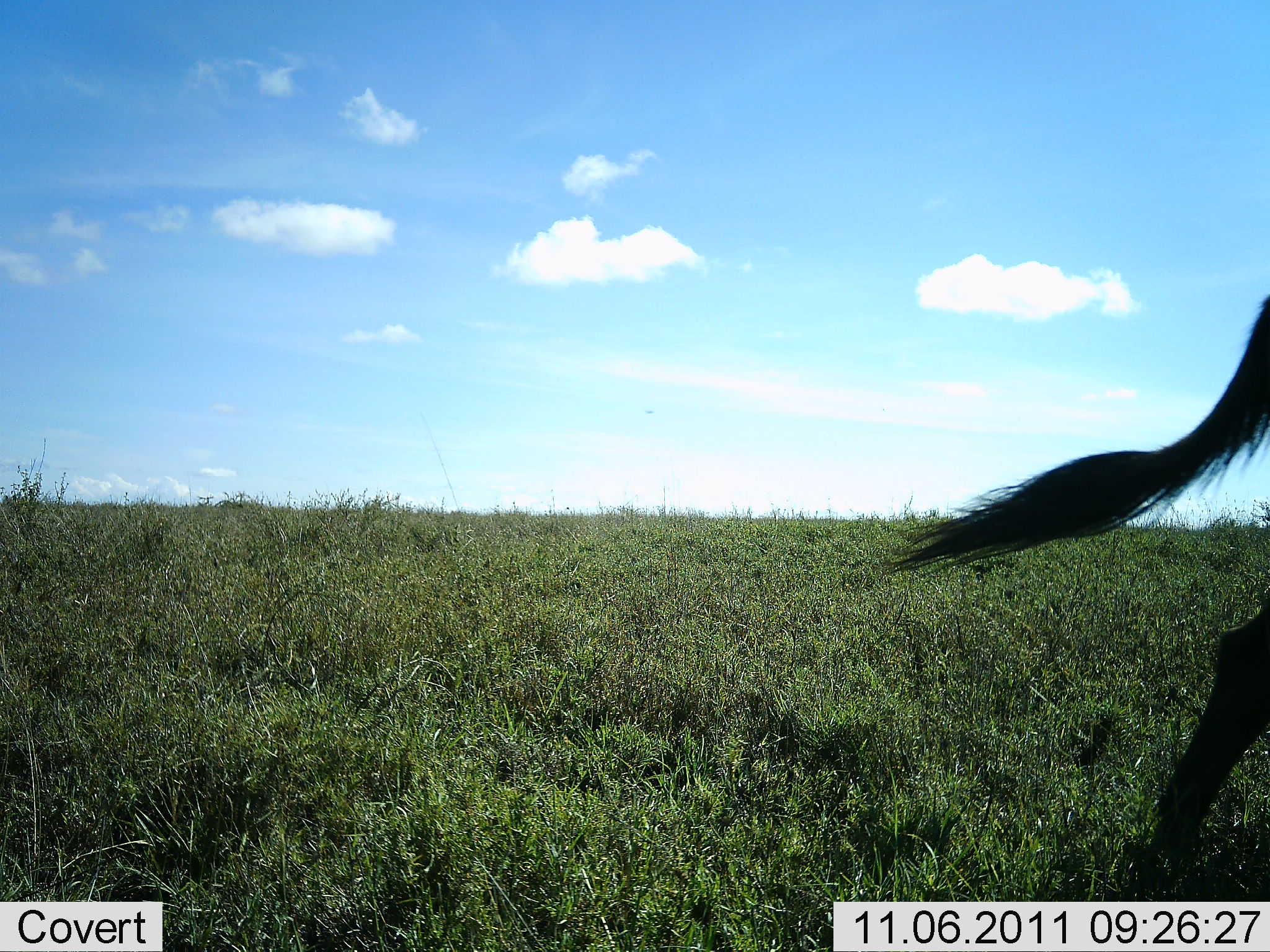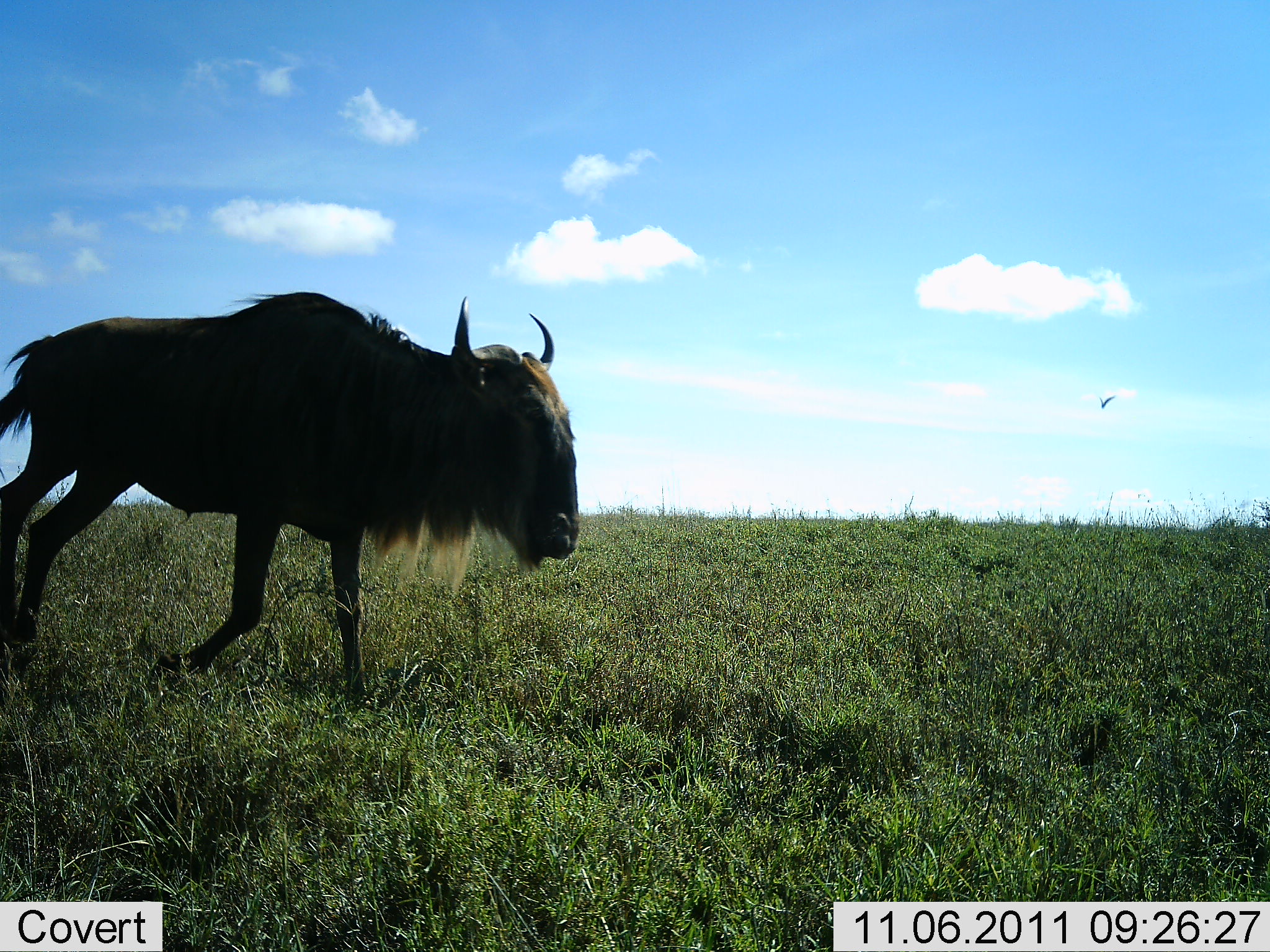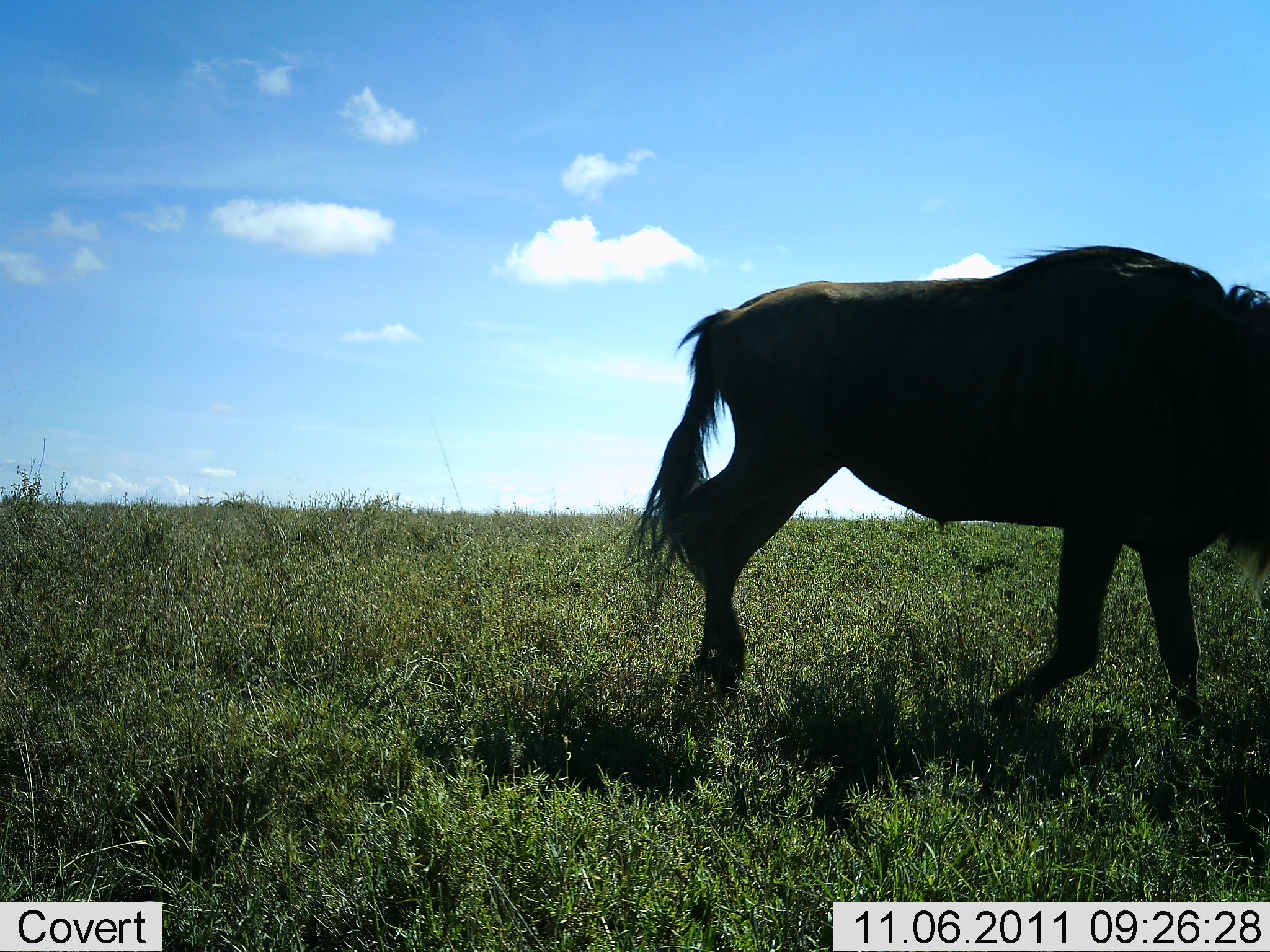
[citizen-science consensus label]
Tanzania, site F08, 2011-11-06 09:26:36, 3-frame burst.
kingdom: Animalia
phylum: Chordata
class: Mammalia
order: Artiodactyla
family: Bovidae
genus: Connochaetes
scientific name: Connochaetes taurinus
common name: blue wildebeest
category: wildebeest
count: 1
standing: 0%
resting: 0%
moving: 100%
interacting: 0%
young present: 0%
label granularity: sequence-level